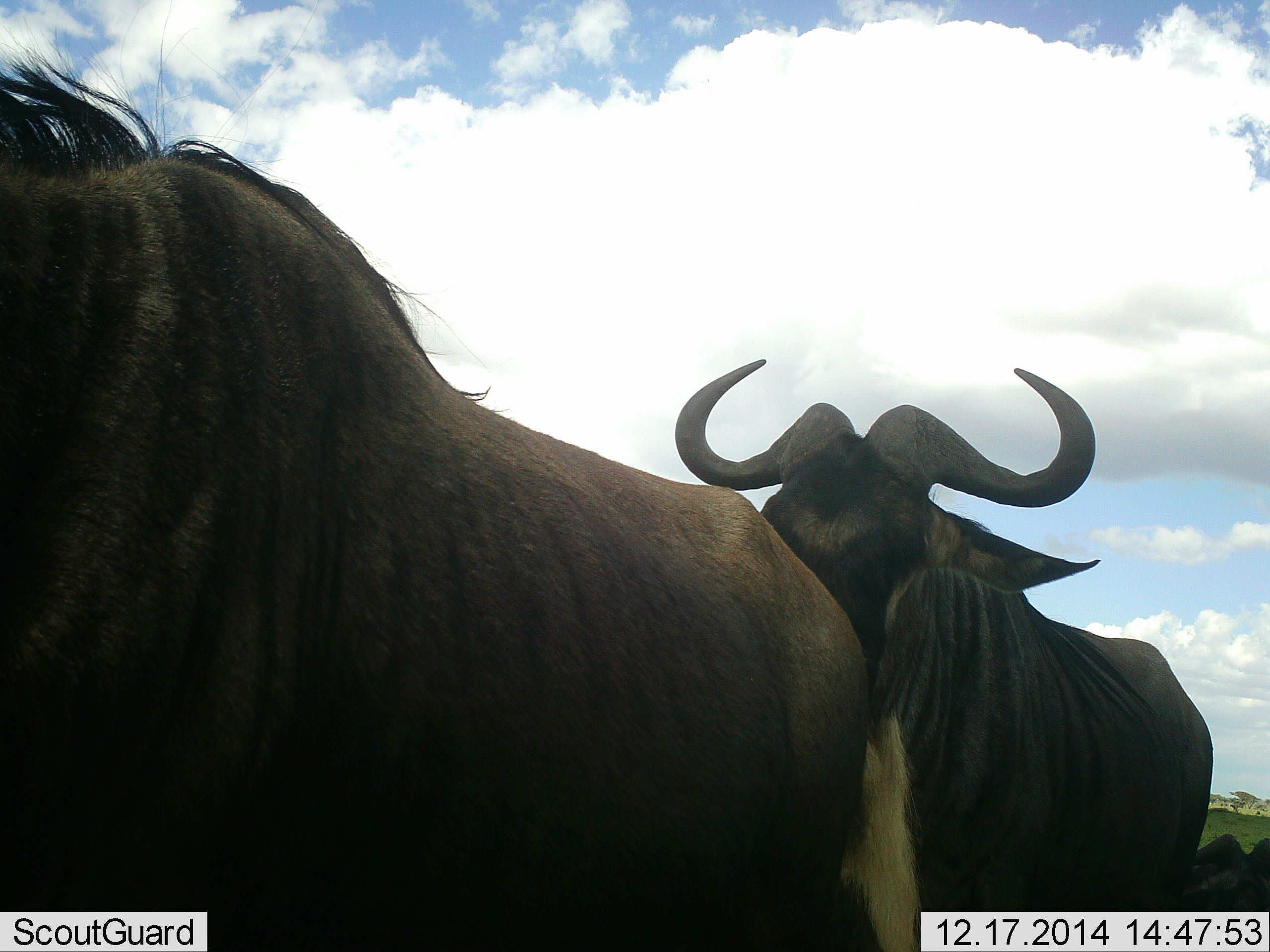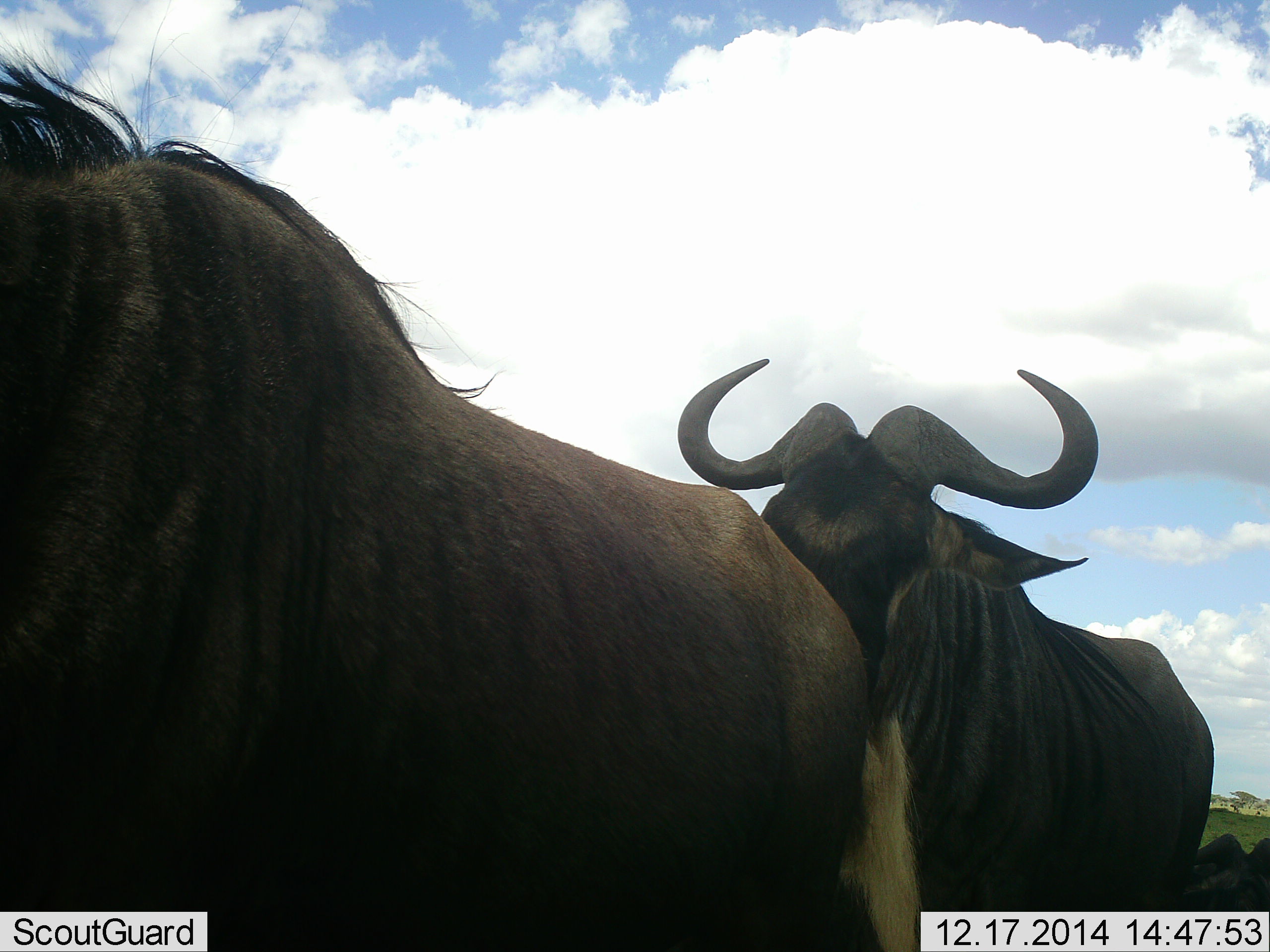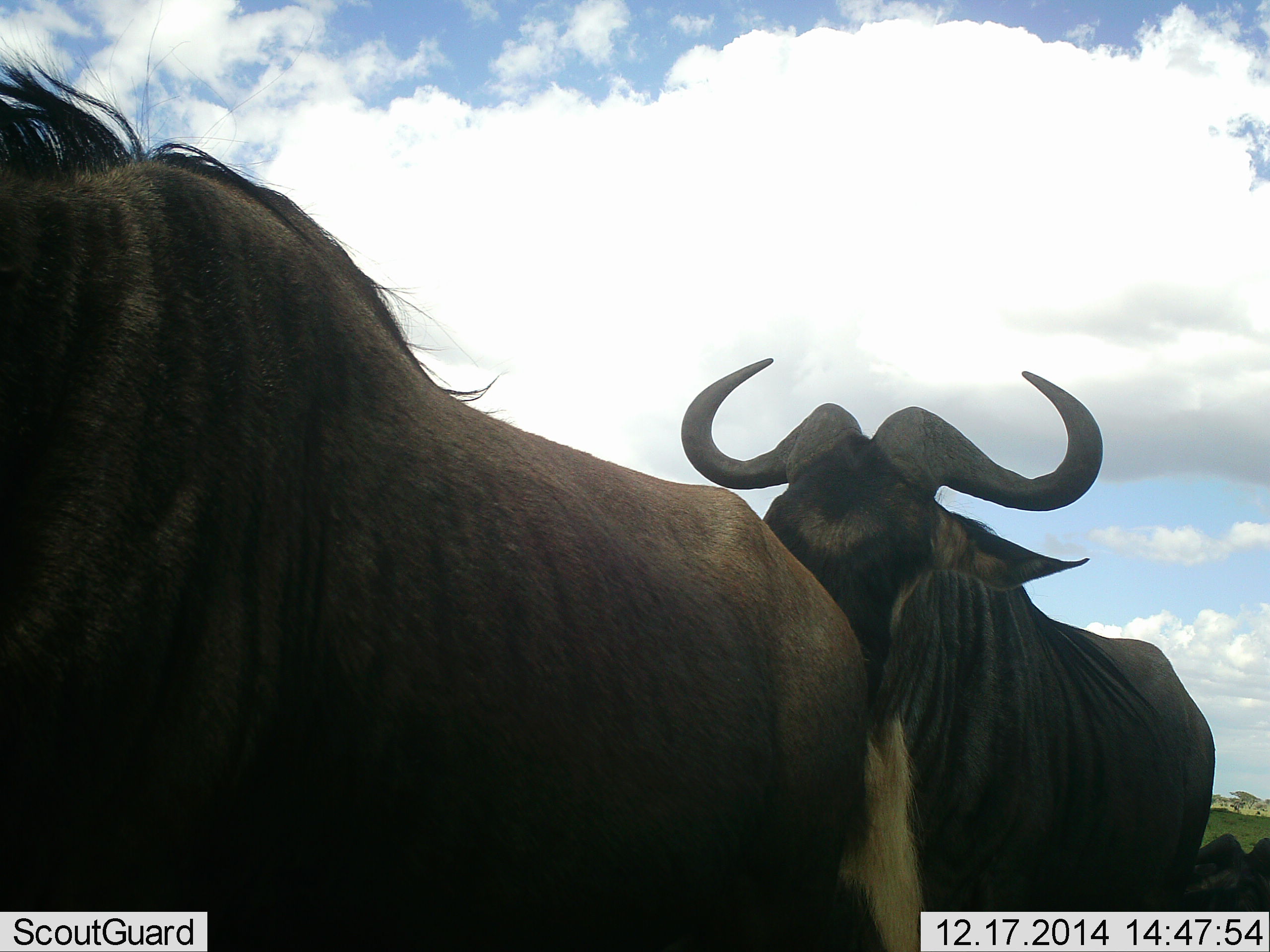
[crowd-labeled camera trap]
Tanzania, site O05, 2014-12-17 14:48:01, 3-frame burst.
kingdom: Animalia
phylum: Chordata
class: Mammalia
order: Artiodactyla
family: Bovidae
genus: Connochaetes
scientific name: Connochaetes taurinus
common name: blue wildebeest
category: wildebeest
Wildebeest (blue wildebeest) (Connochaetes taurinus), count 2. Behavior (volunteer vote fractions): standing 90%, resting 30%, moving 0%, interacting 10%. Young present (vote fraction): 0%. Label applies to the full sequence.